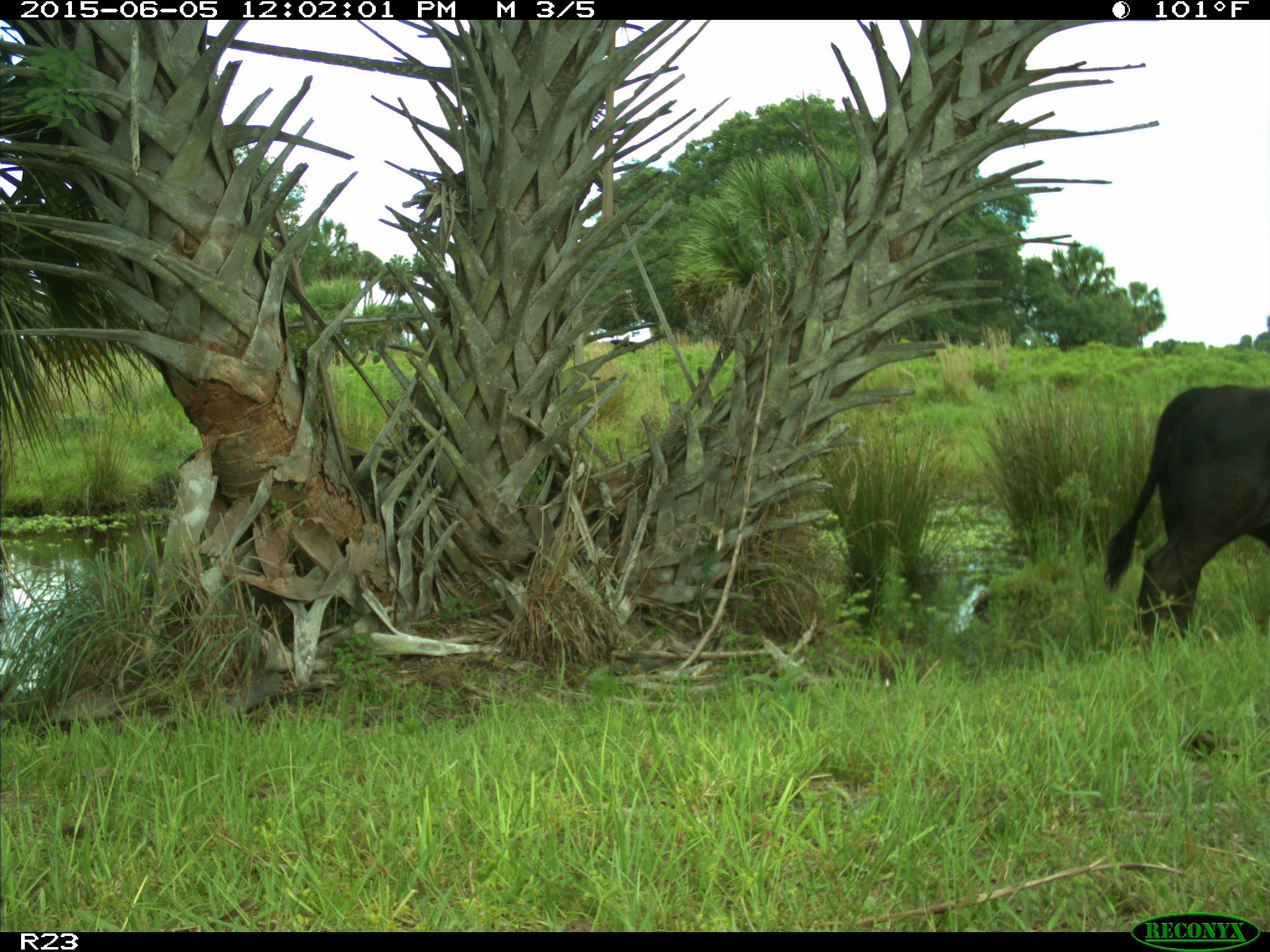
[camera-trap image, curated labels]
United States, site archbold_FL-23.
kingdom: Animalia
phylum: Chordata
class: Mammalia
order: Artiodactyla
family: Bovidae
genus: Bos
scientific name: Bos taurus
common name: domestic cow